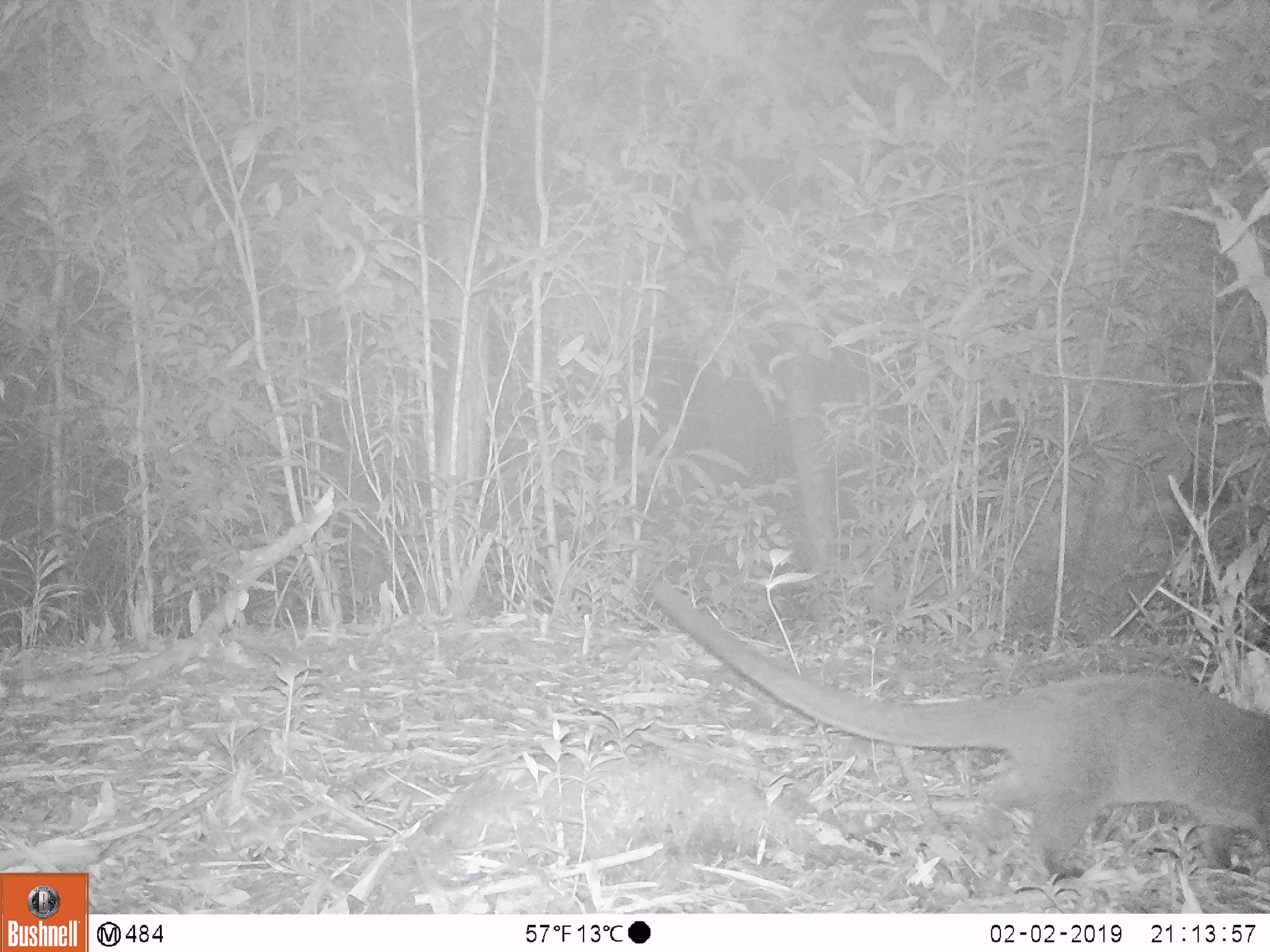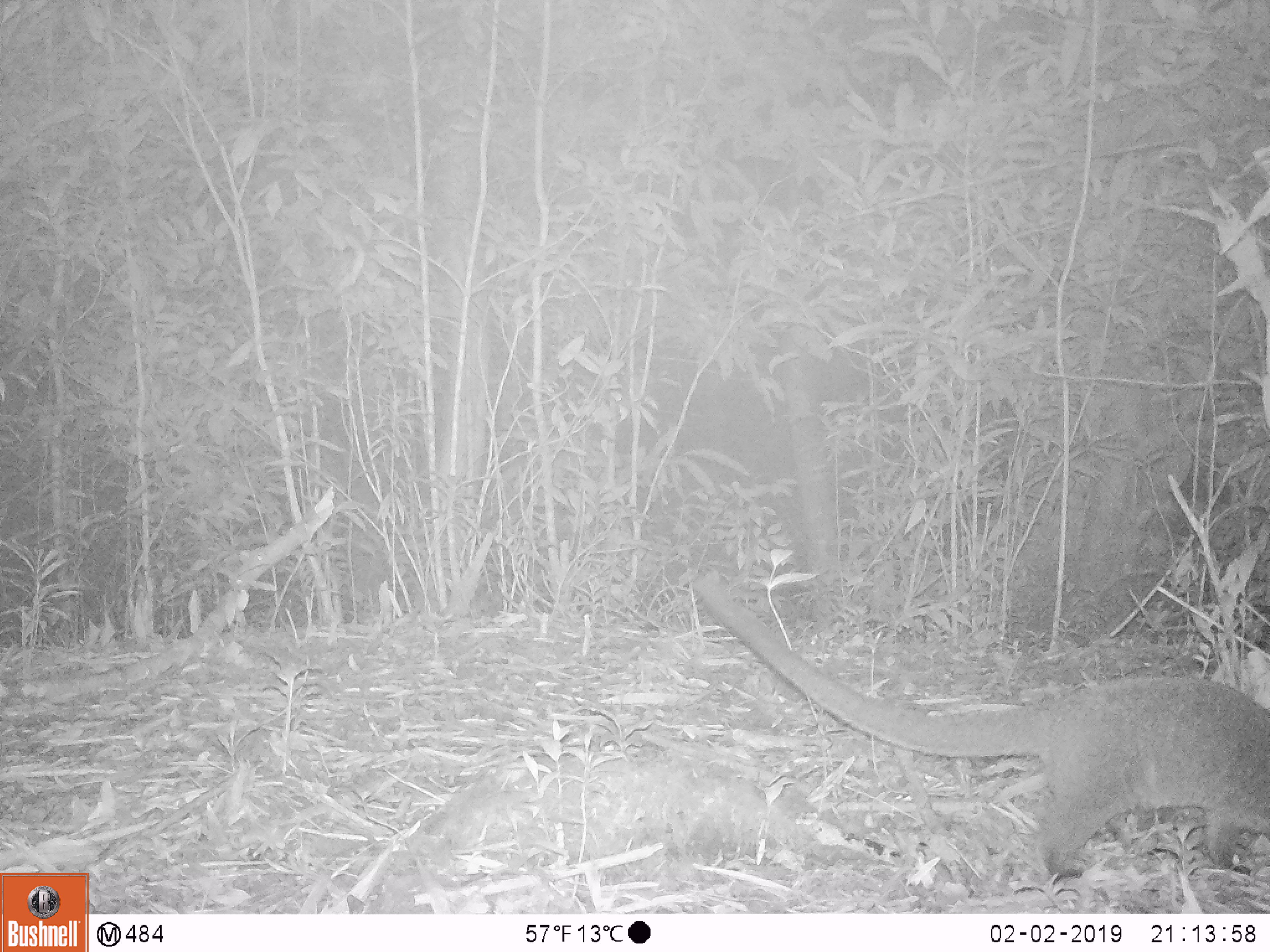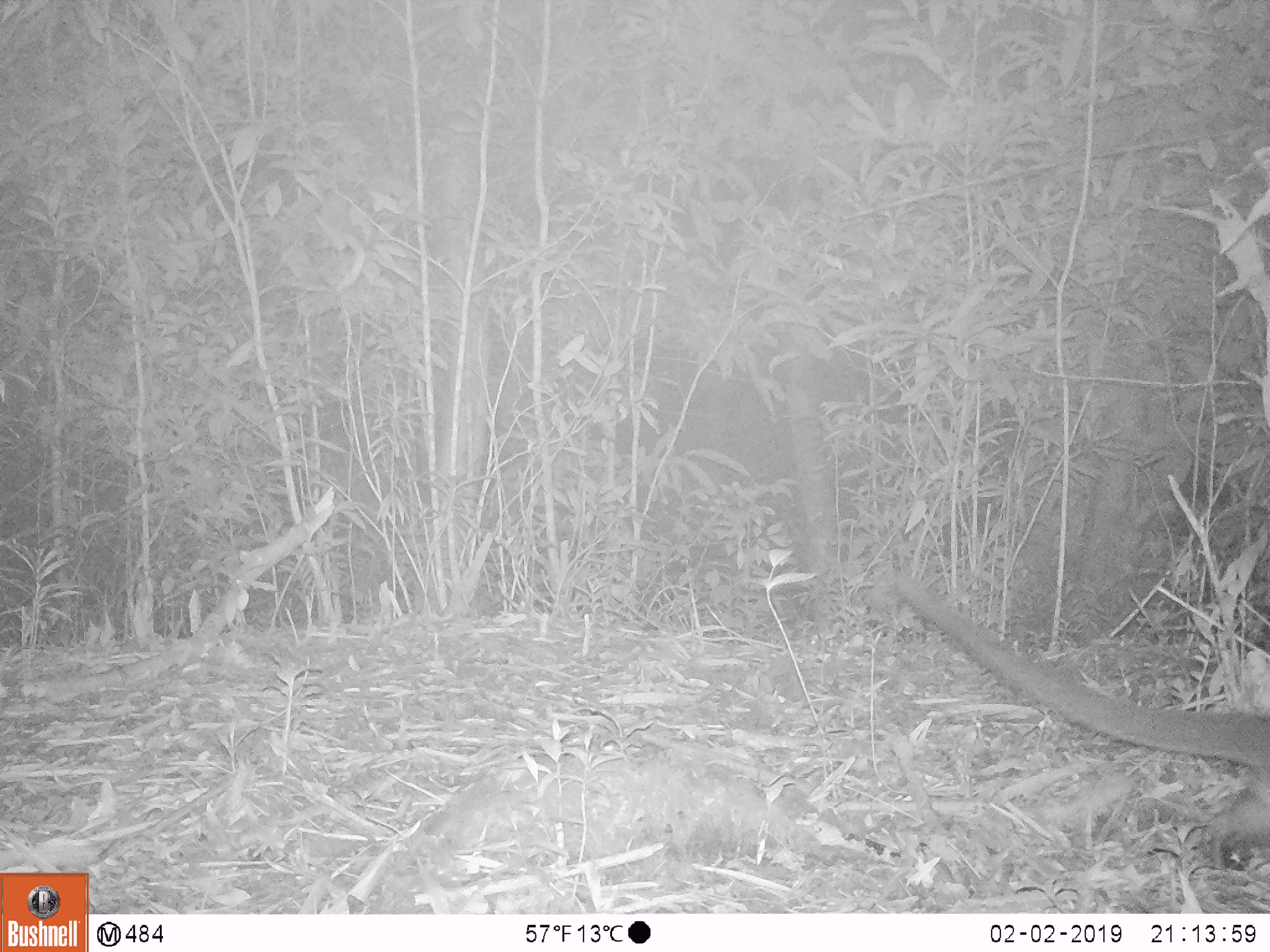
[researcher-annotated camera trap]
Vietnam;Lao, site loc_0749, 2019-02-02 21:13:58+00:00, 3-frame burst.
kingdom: Animalia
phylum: Chordata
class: Mammalia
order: Carnivora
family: Viverridae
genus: Paguma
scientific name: Paguma larvata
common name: masked palm civet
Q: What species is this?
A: Masked palm civet (Paguma larvata).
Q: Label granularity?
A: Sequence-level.